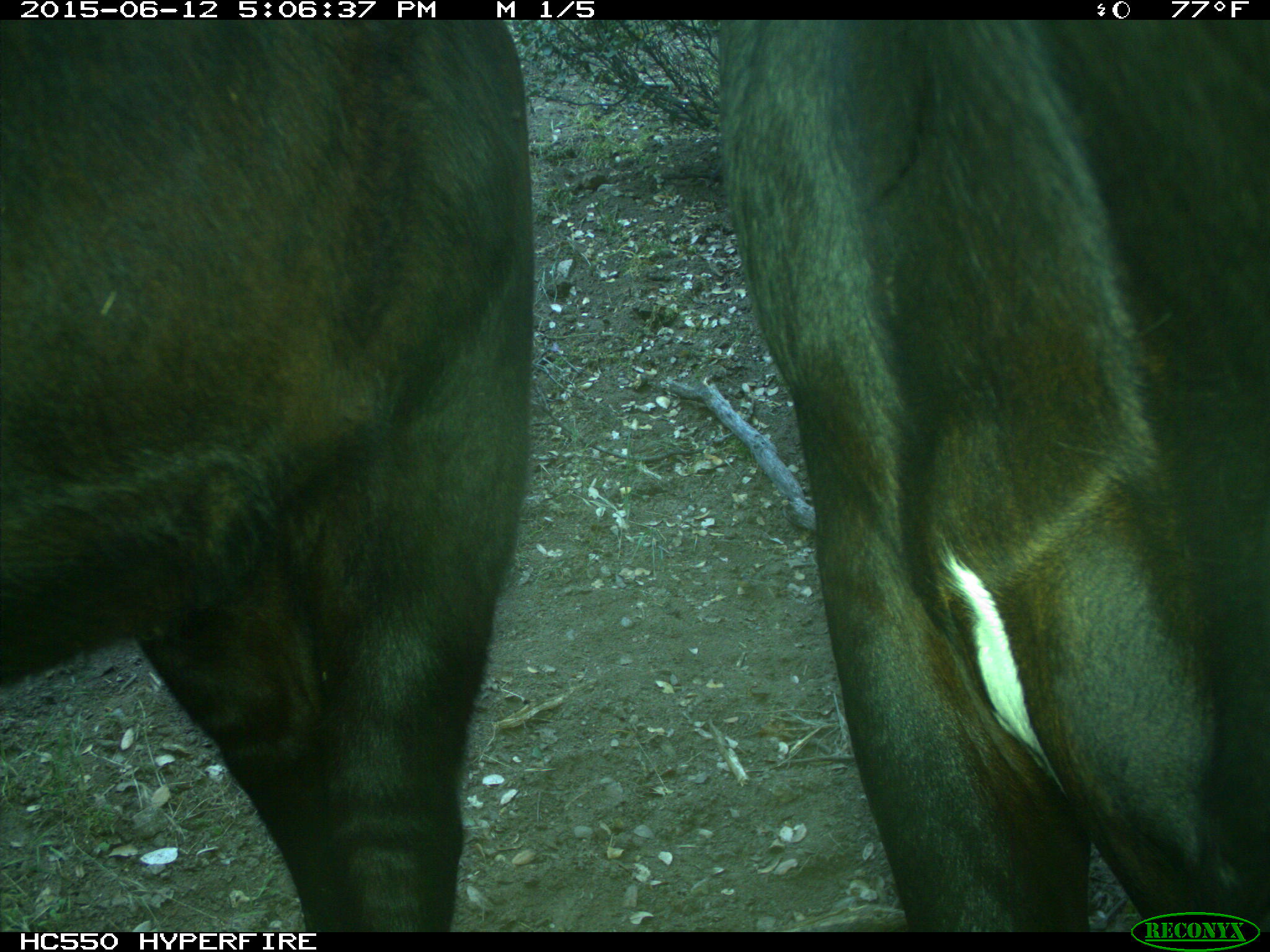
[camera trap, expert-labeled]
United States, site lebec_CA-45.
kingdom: Animalia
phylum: Chordata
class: Mammalia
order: Artiodactyla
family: Bovidae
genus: Bos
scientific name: Bos taurus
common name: domestic cow